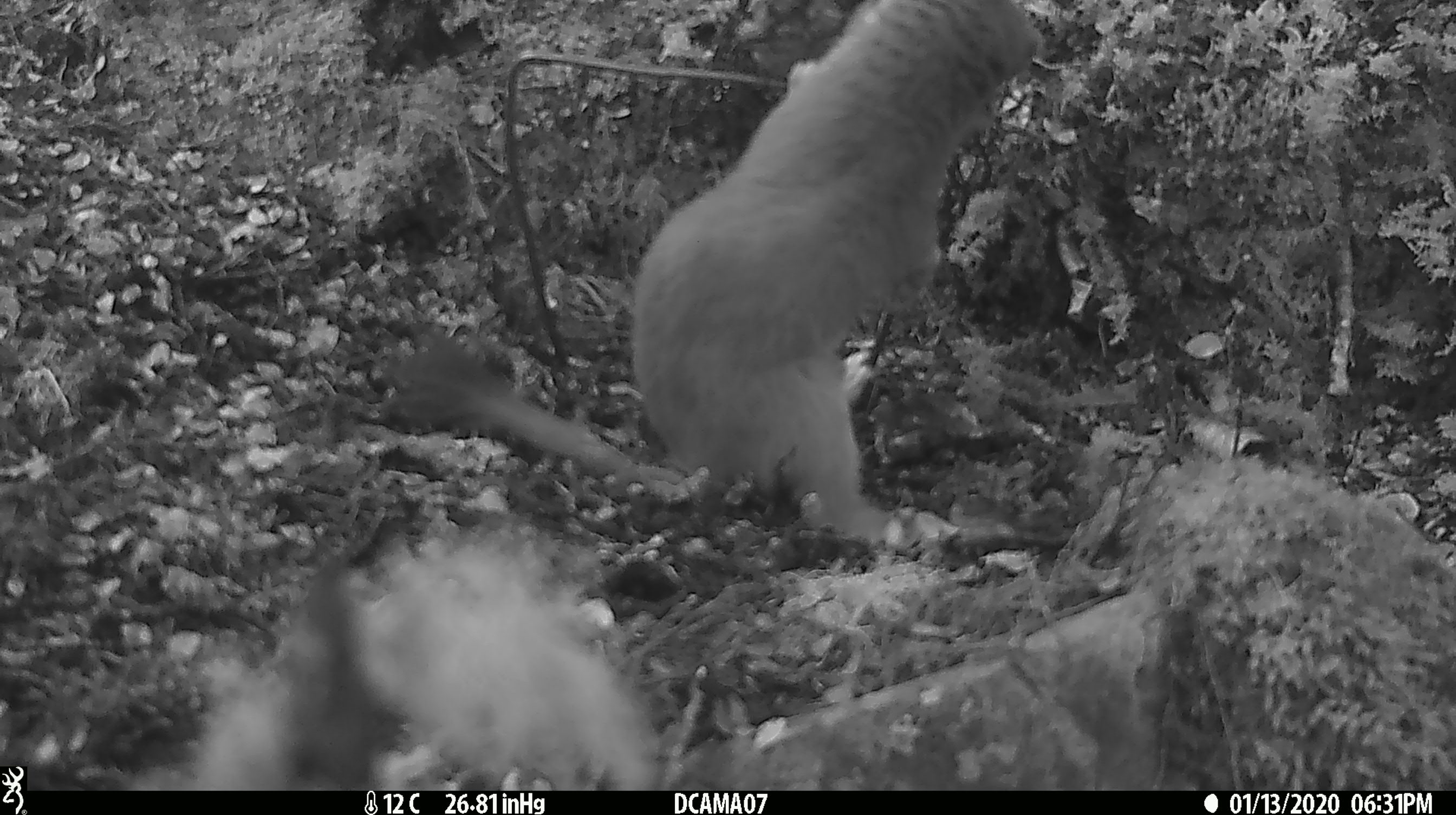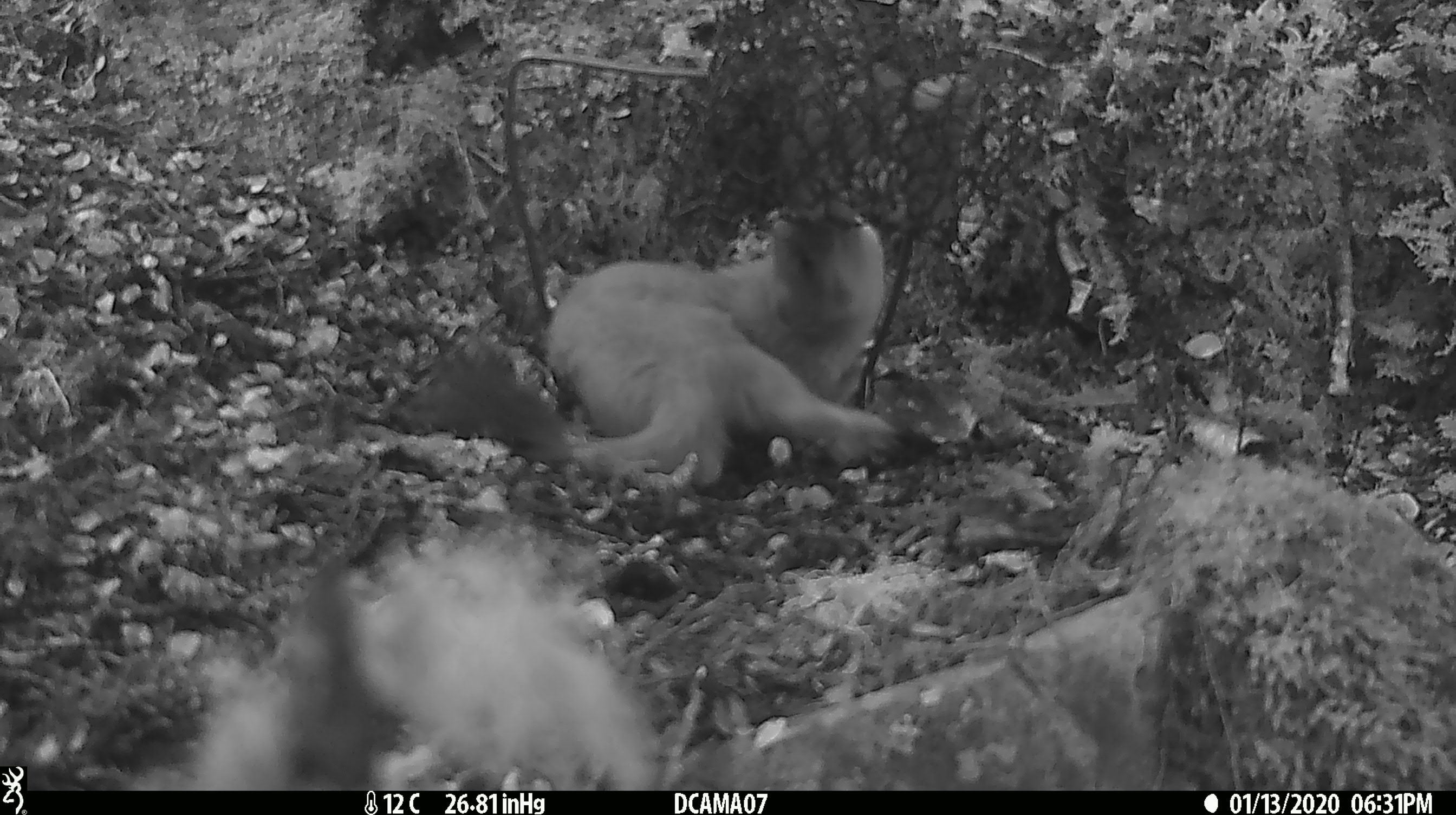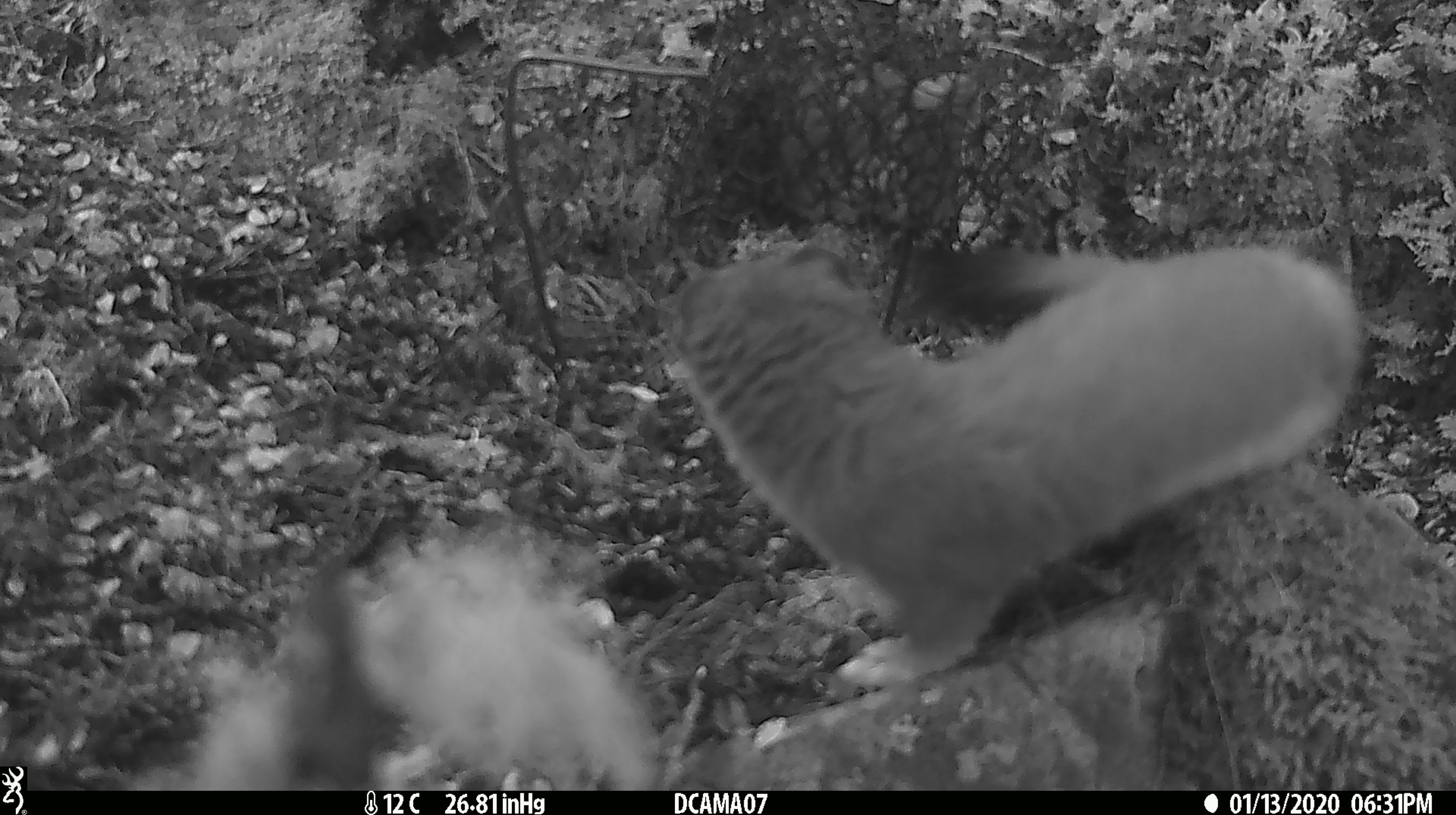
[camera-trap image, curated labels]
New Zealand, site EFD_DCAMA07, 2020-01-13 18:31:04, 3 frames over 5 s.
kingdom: Animalia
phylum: Chordata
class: Mammalia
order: Carnivora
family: Mustelidae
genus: Mustela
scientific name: Mustela erminea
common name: stoat